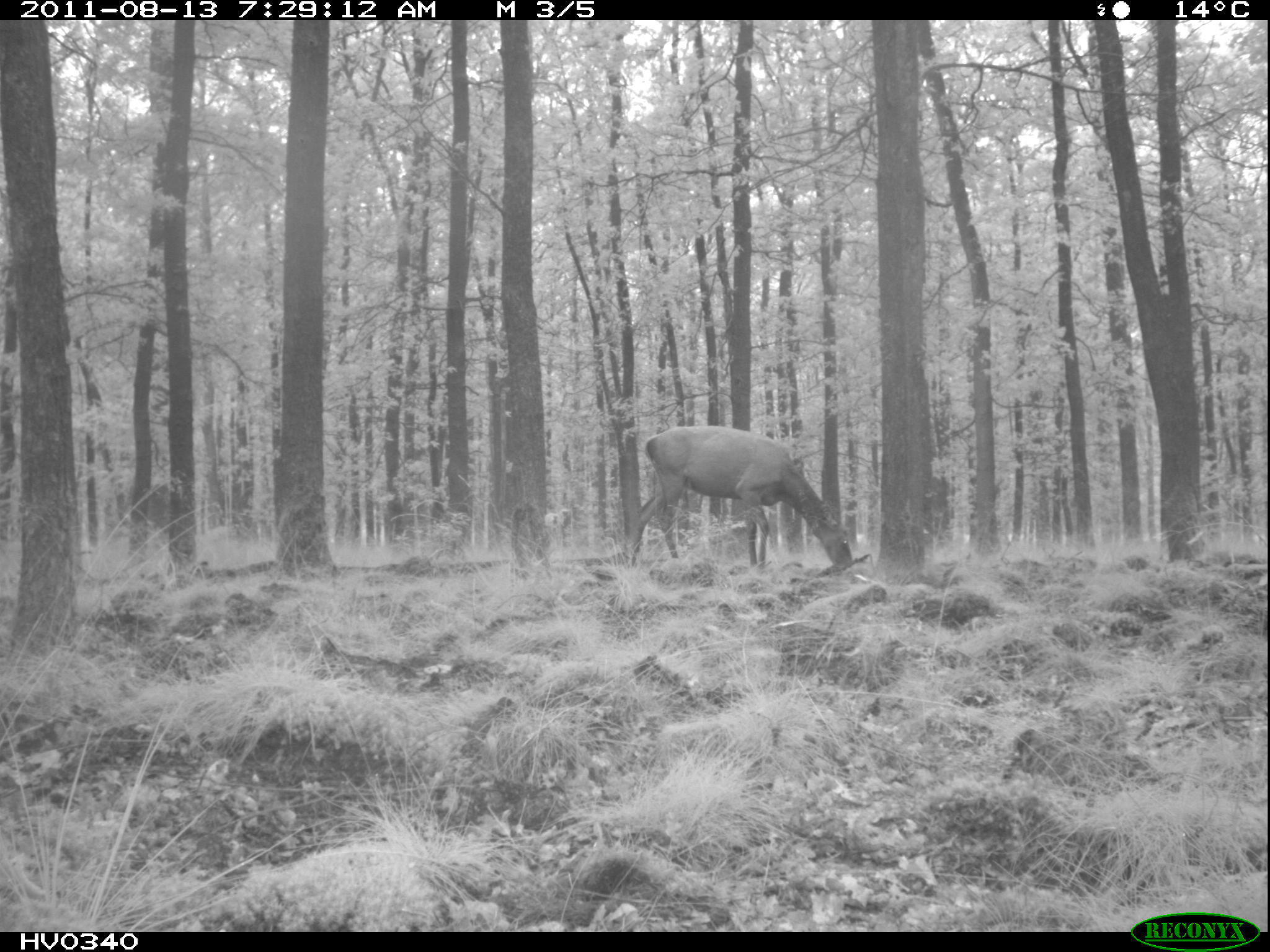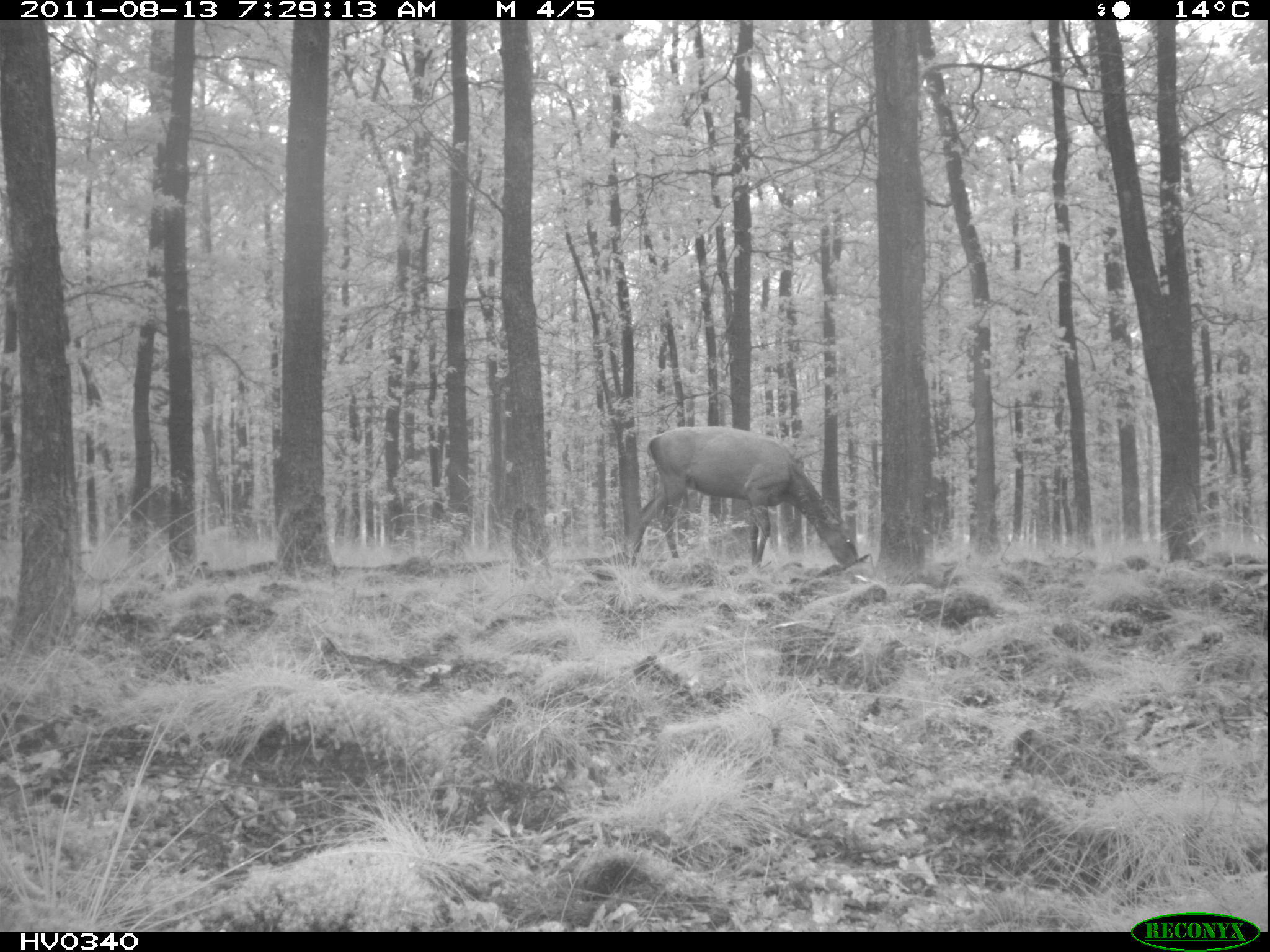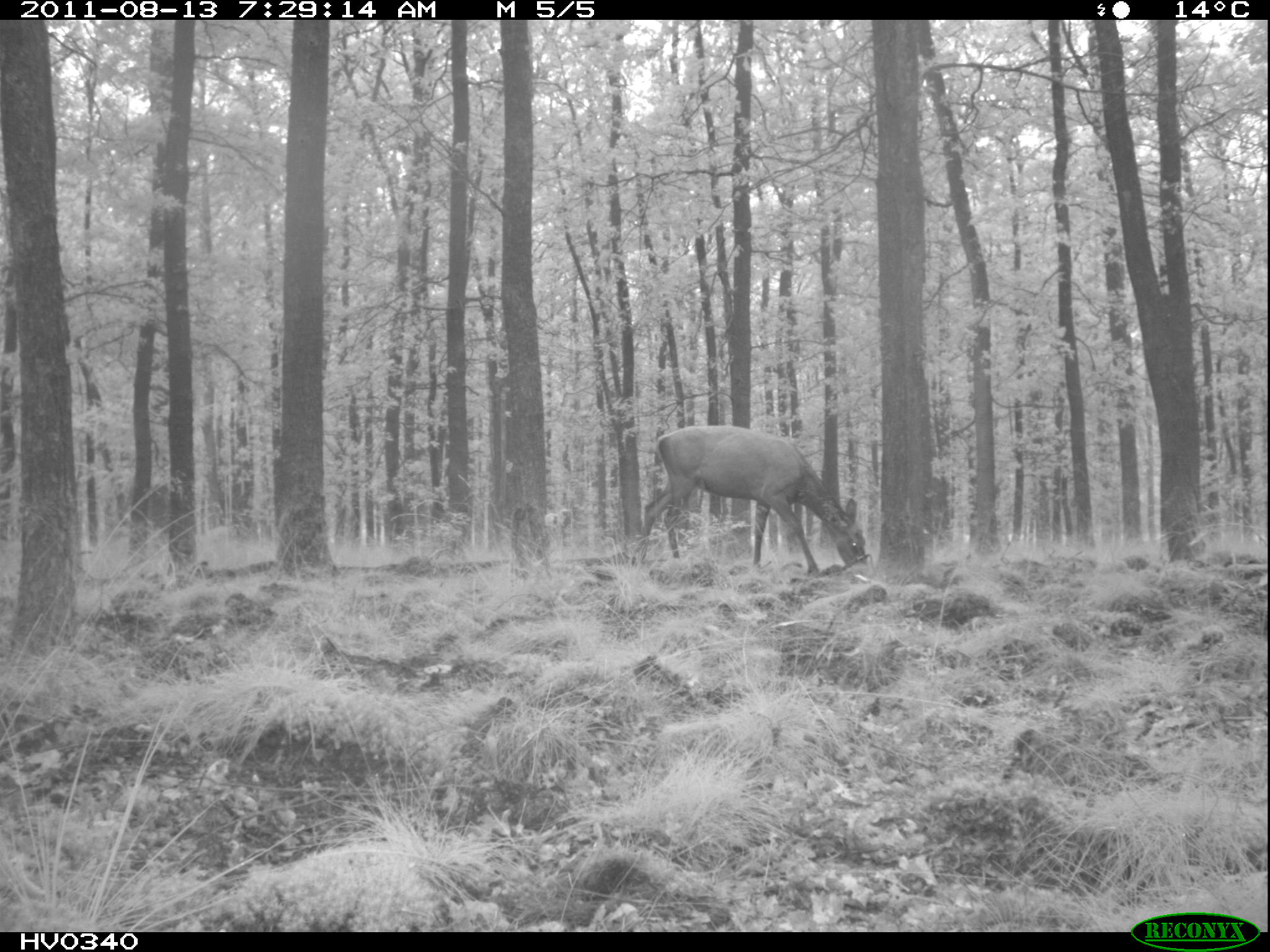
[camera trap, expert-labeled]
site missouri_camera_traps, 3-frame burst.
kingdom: Animalia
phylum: Chordata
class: Mammalia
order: Artiodactyla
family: Cervidae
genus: Cervus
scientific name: Cervus elaphus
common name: red deer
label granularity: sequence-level